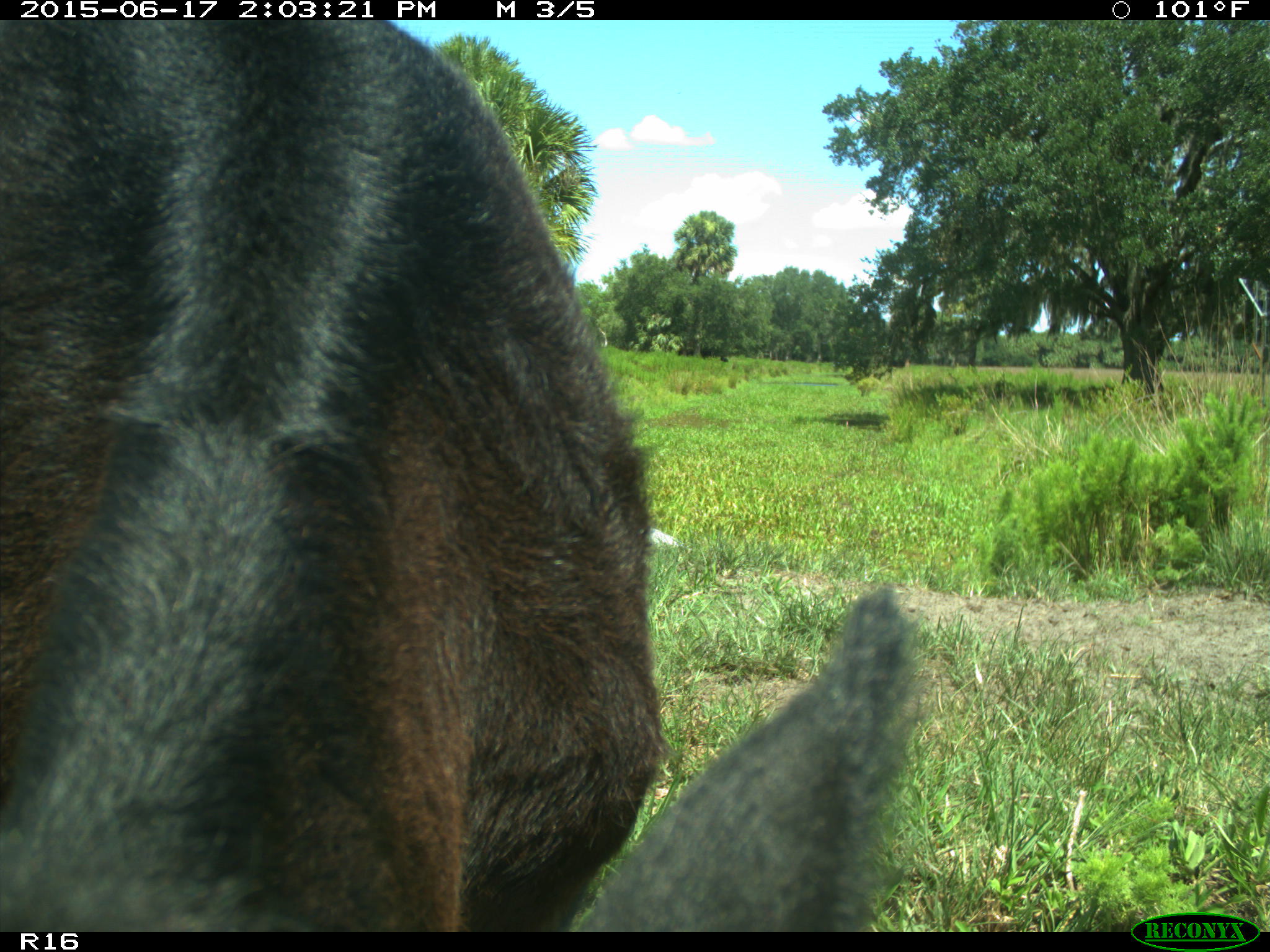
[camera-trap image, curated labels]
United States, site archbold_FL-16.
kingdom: Animalia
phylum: Chordata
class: Mammalia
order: Artiodactyla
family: Bovidae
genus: Bos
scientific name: Bos taurus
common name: domestic cow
Bos taurus (domestic cow).